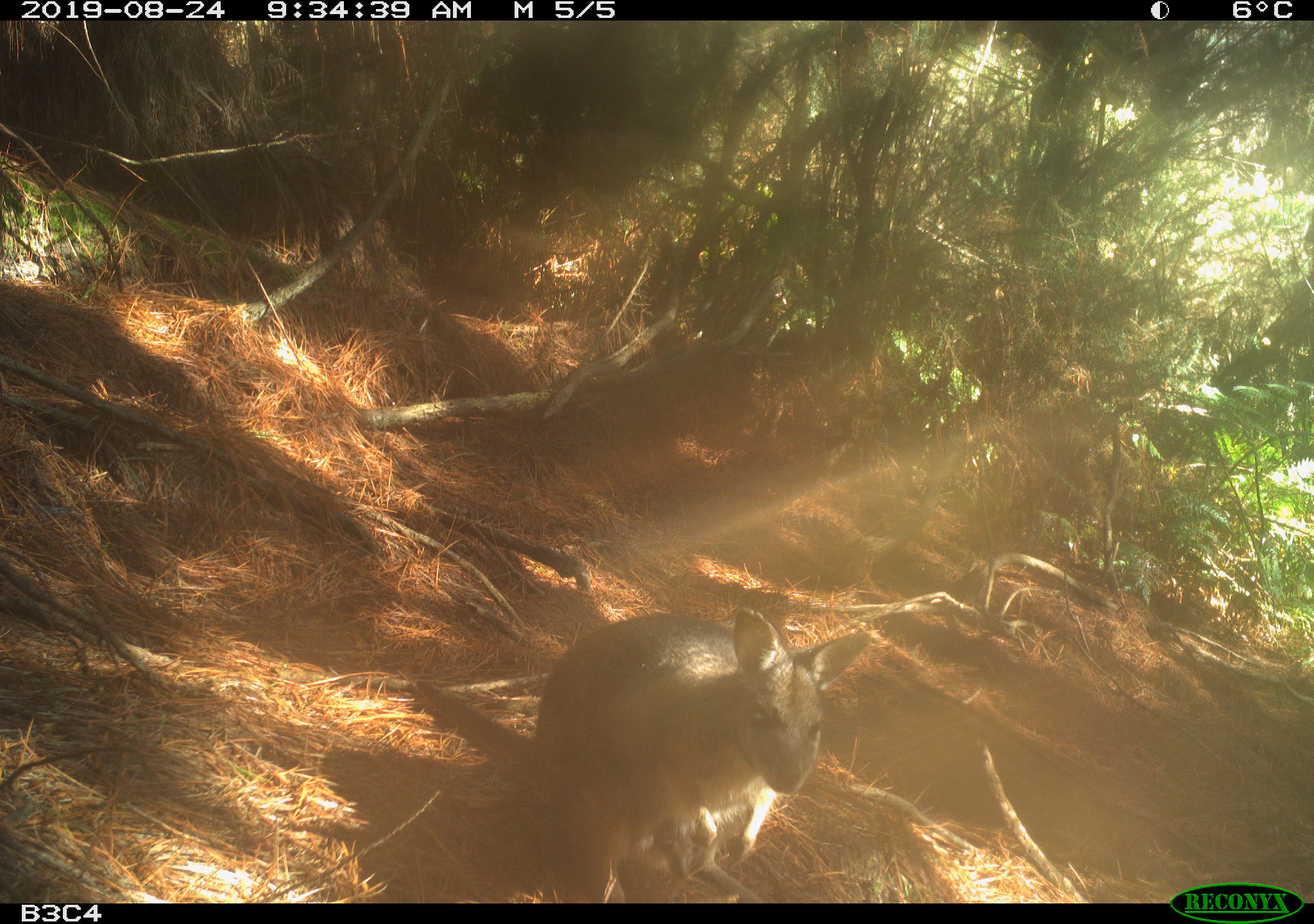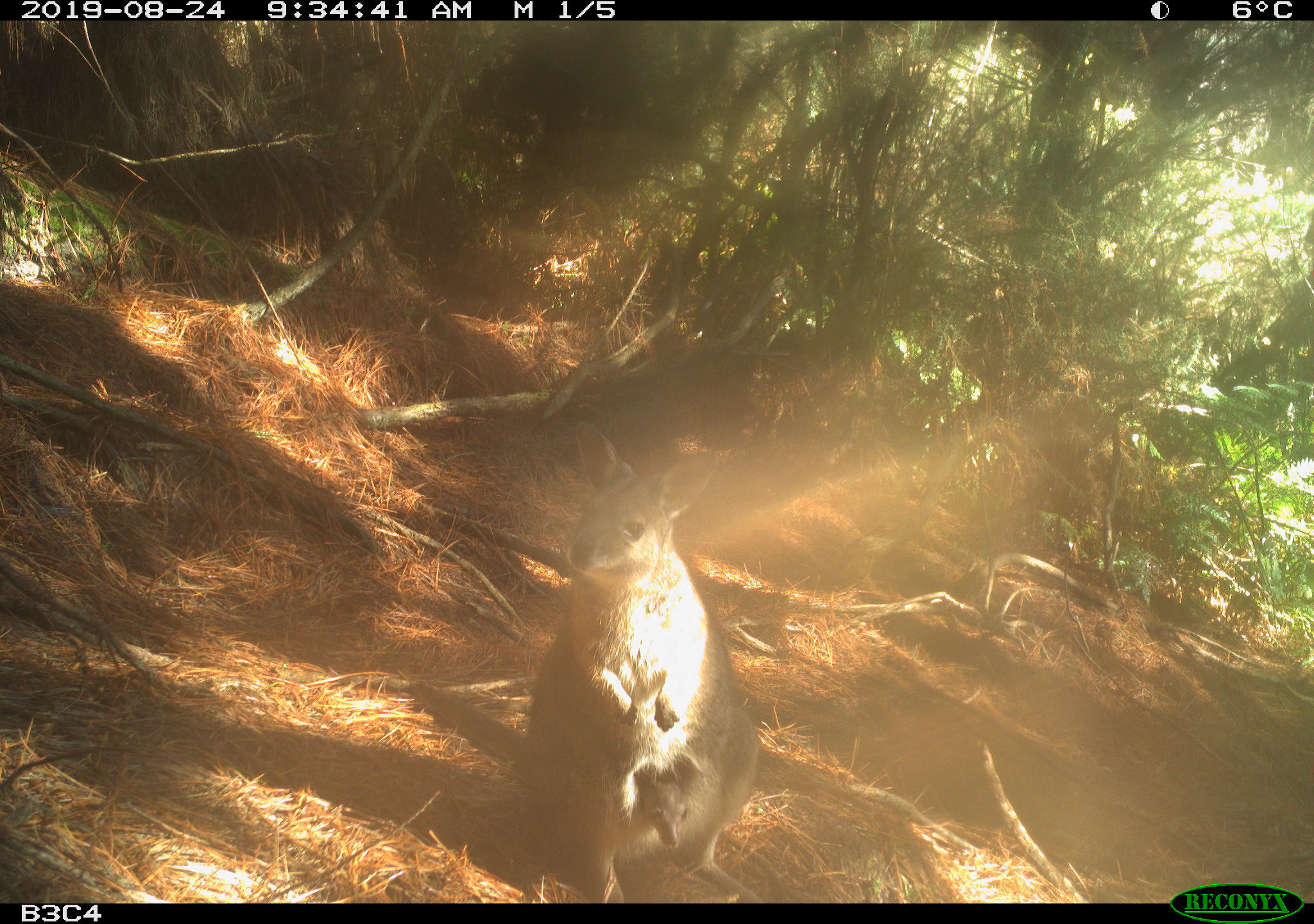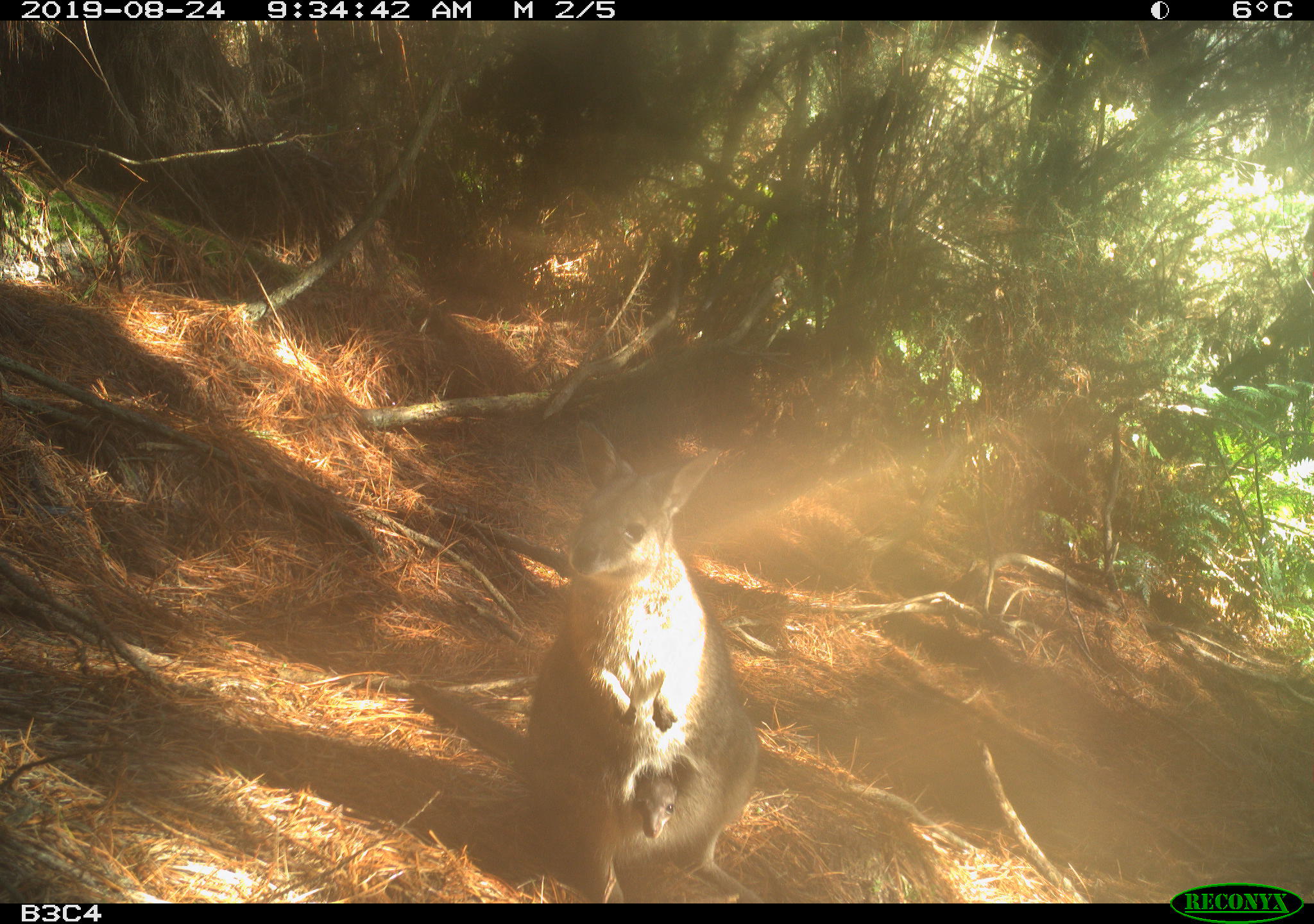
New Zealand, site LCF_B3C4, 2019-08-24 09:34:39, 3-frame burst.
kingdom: Animalia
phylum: Chordata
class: Mammalia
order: Diprotodontia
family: Macropodidae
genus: Notamacropus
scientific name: Notamacropus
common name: wallaby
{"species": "wallaby (Notamacropus)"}